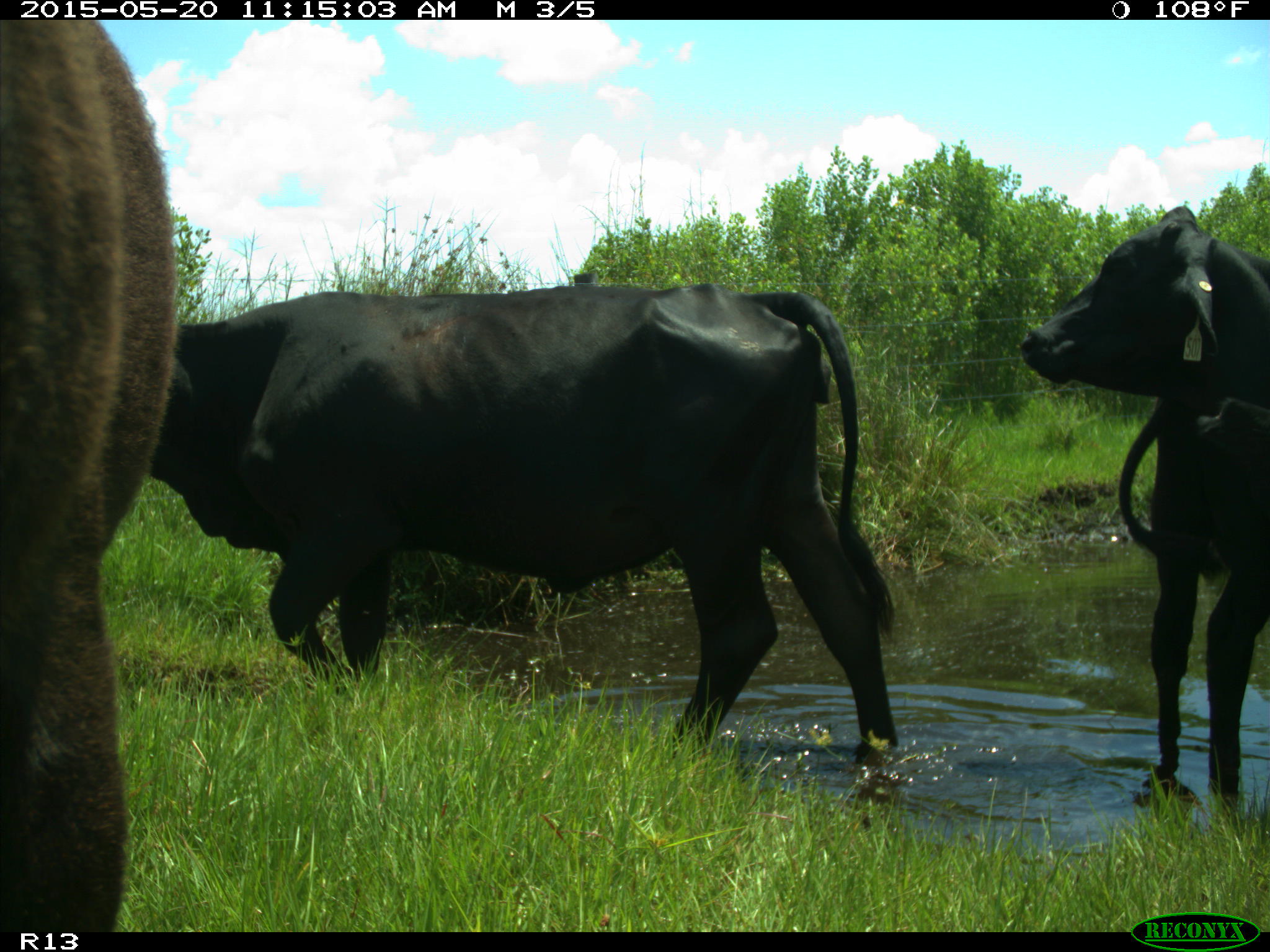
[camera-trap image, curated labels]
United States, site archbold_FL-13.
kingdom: Animalia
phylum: Chordata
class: Mammalia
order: Artiodactyla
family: Bovidae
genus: Bos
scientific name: Bos taurus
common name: domestic cow